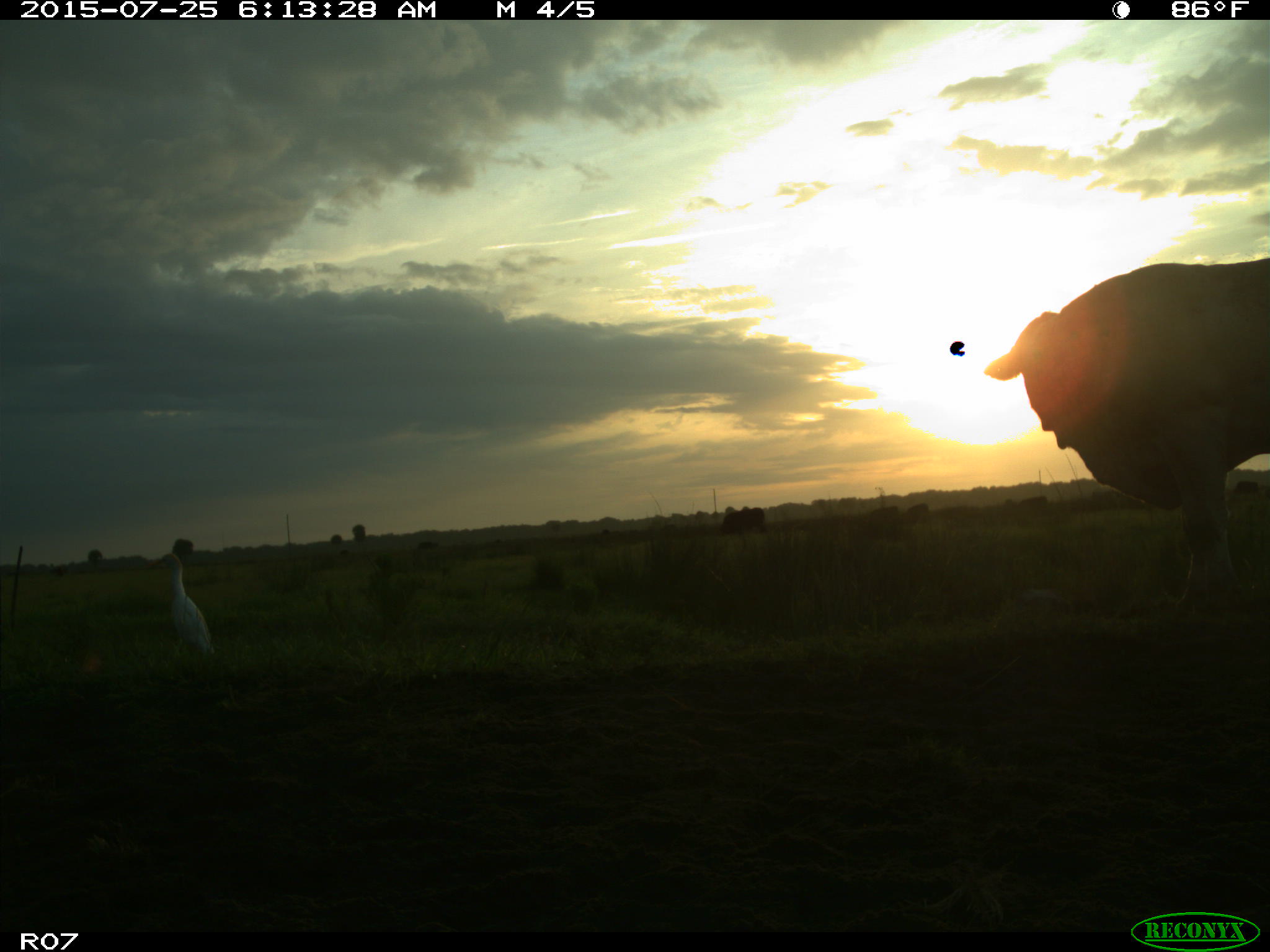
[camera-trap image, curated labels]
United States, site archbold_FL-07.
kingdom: Animalia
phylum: Chordata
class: Mammalia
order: Artiodactyla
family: Bovidae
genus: Bos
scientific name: Bos taurus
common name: domestic cow